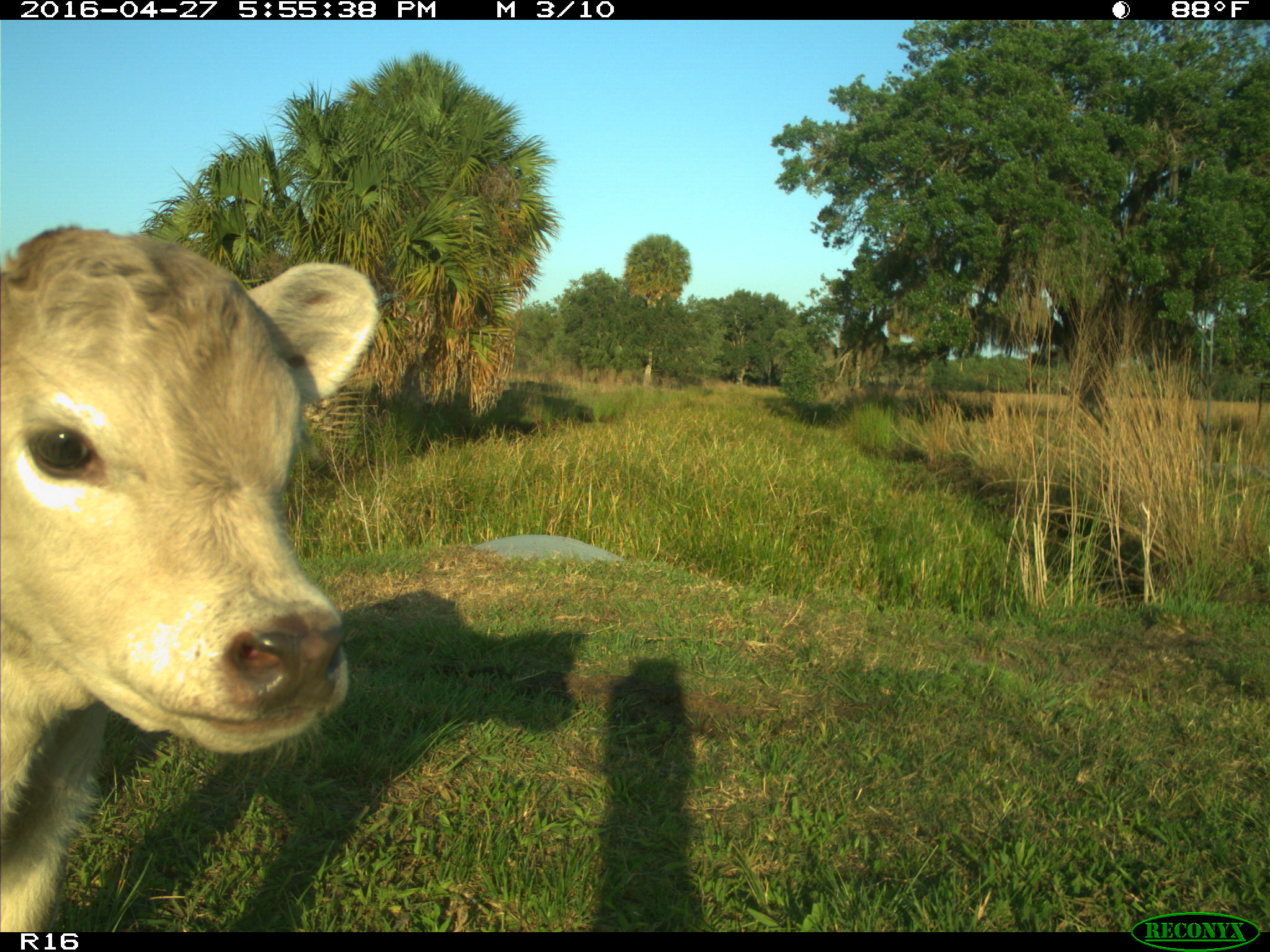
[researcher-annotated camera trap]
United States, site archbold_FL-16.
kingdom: Animalia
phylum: Chordata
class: Mammalia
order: Artiodactyla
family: Bovidae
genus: Bos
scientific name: Bos taurus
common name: domestic cow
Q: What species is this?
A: Bos taurus (domestic cow).